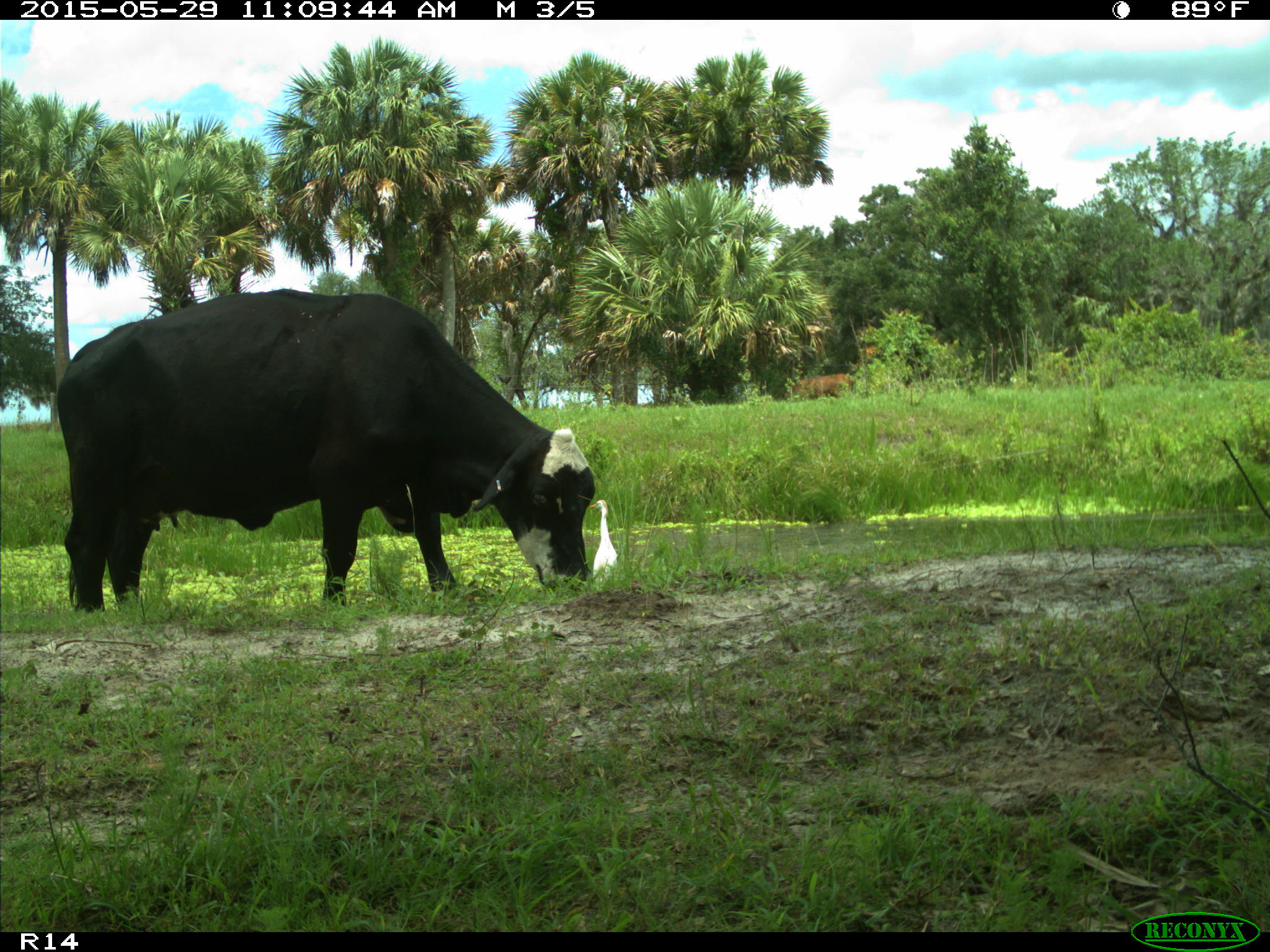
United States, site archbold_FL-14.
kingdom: Animalia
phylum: Chordata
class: Mammalia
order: Artiodactyla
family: Bovidae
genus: Bos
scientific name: Bos taurus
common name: domestic cow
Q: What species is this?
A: Bos taurus (domestic cow).